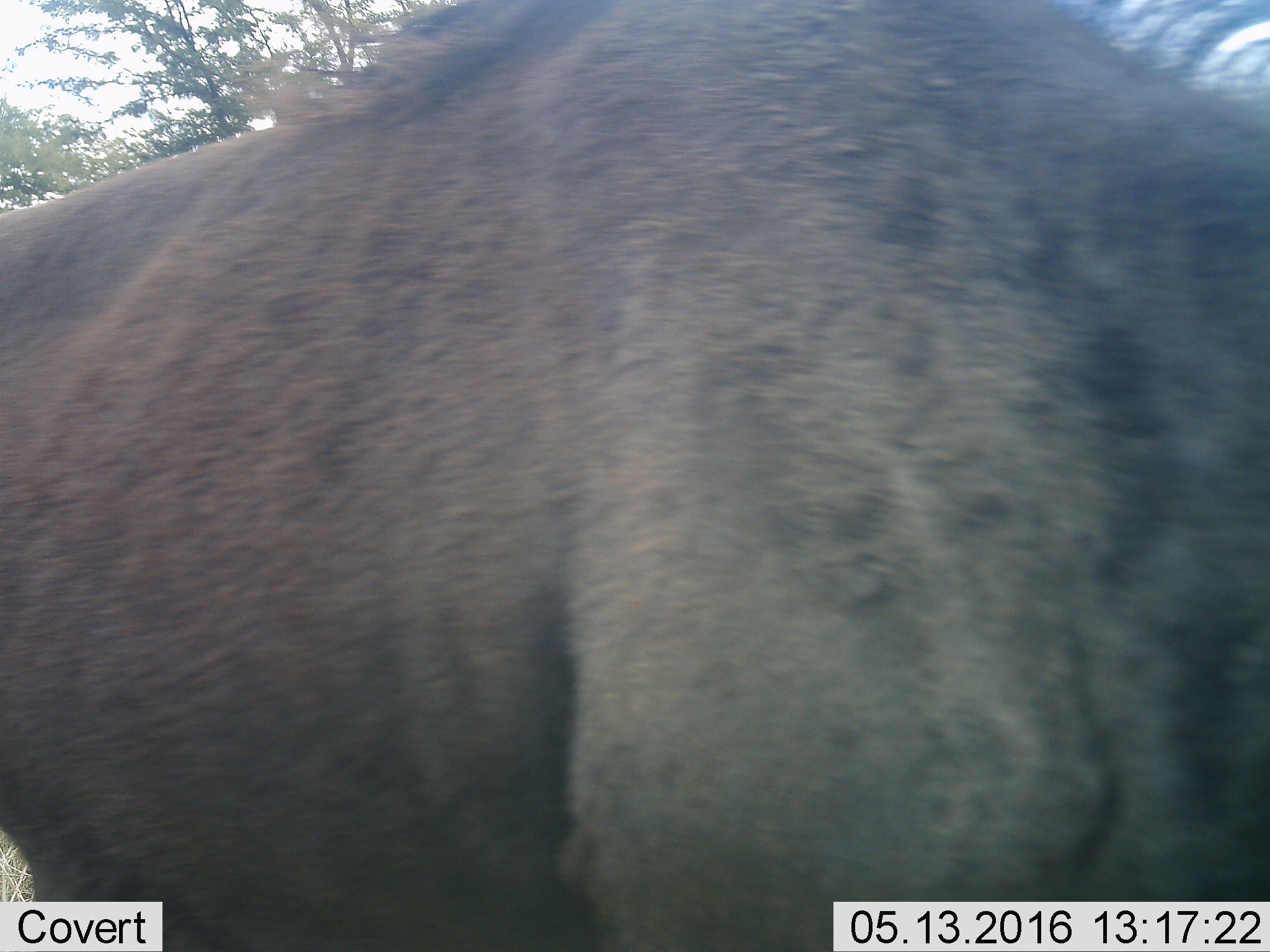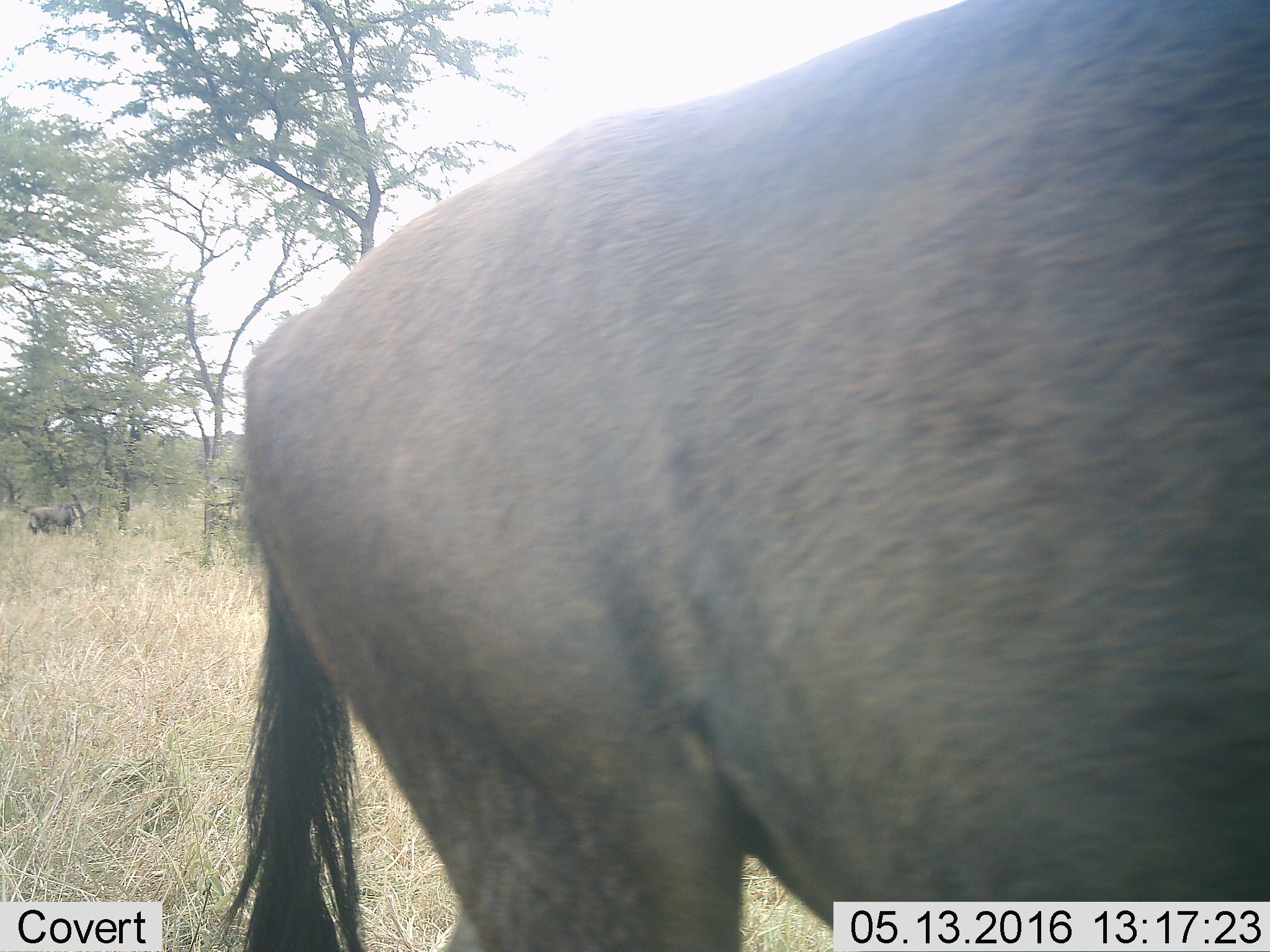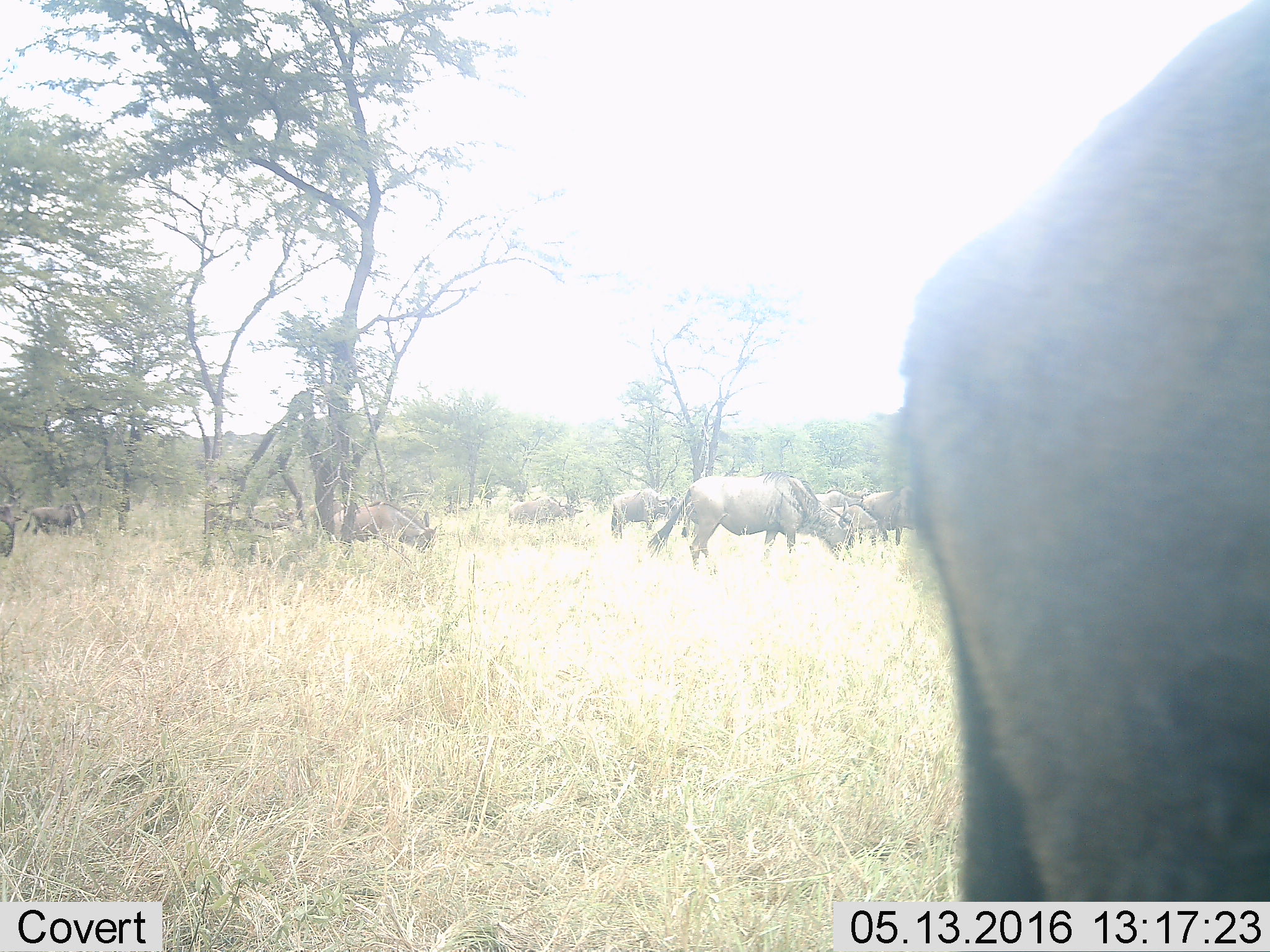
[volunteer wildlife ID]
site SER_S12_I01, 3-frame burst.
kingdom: Animalia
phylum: Chordata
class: Mammalia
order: Artiodactyla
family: Bovidae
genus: Connochaetes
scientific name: Connochaetes taurinus taurinus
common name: blue wildebeest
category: wildebeestblue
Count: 11-50.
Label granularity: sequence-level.